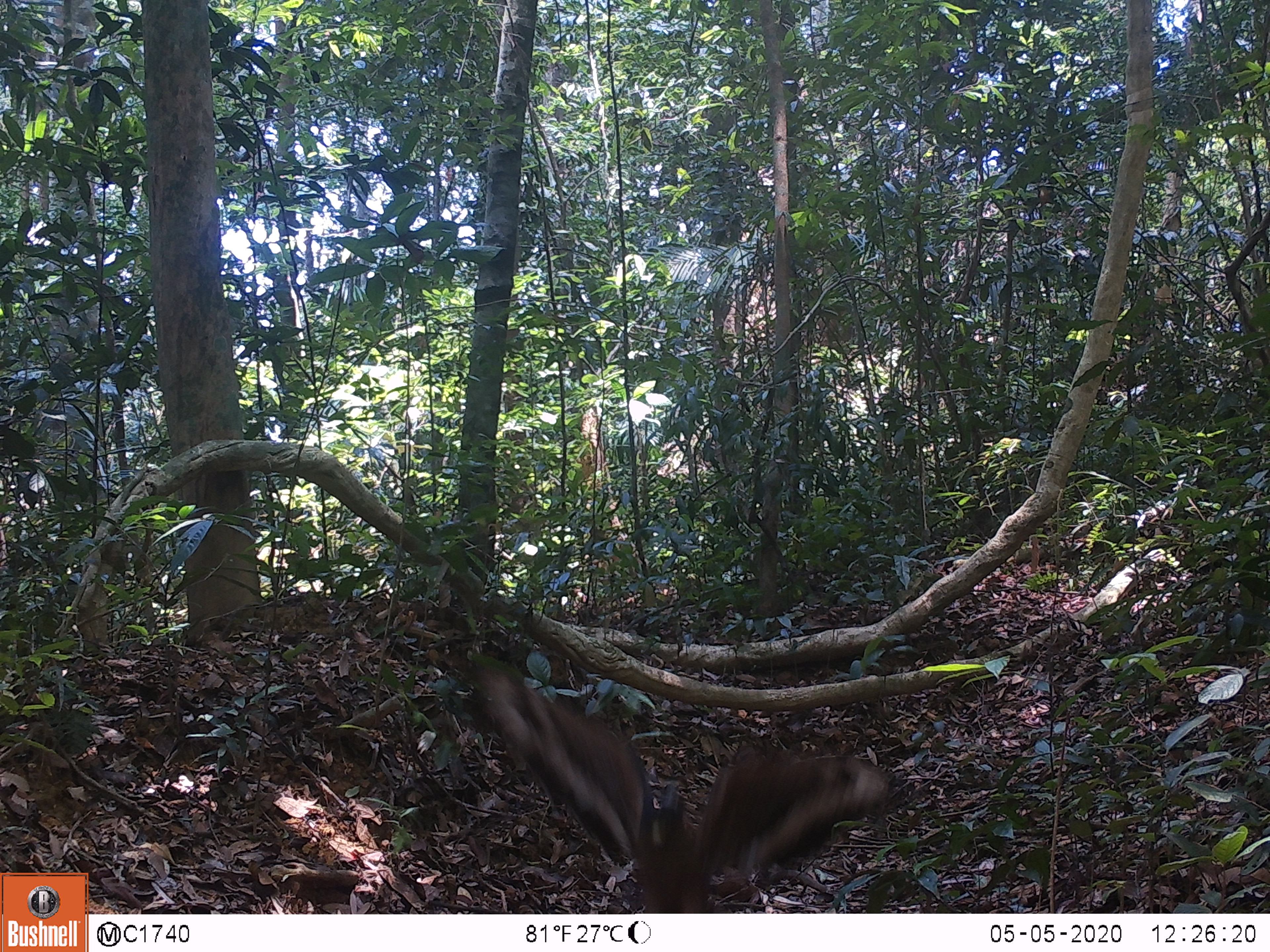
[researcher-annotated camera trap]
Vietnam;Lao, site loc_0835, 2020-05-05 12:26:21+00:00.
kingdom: Animalia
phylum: Chordata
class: Aves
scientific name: Aves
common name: bird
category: unidentified bird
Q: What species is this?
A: Unidentified bird (bird) (Aves).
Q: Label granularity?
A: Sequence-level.